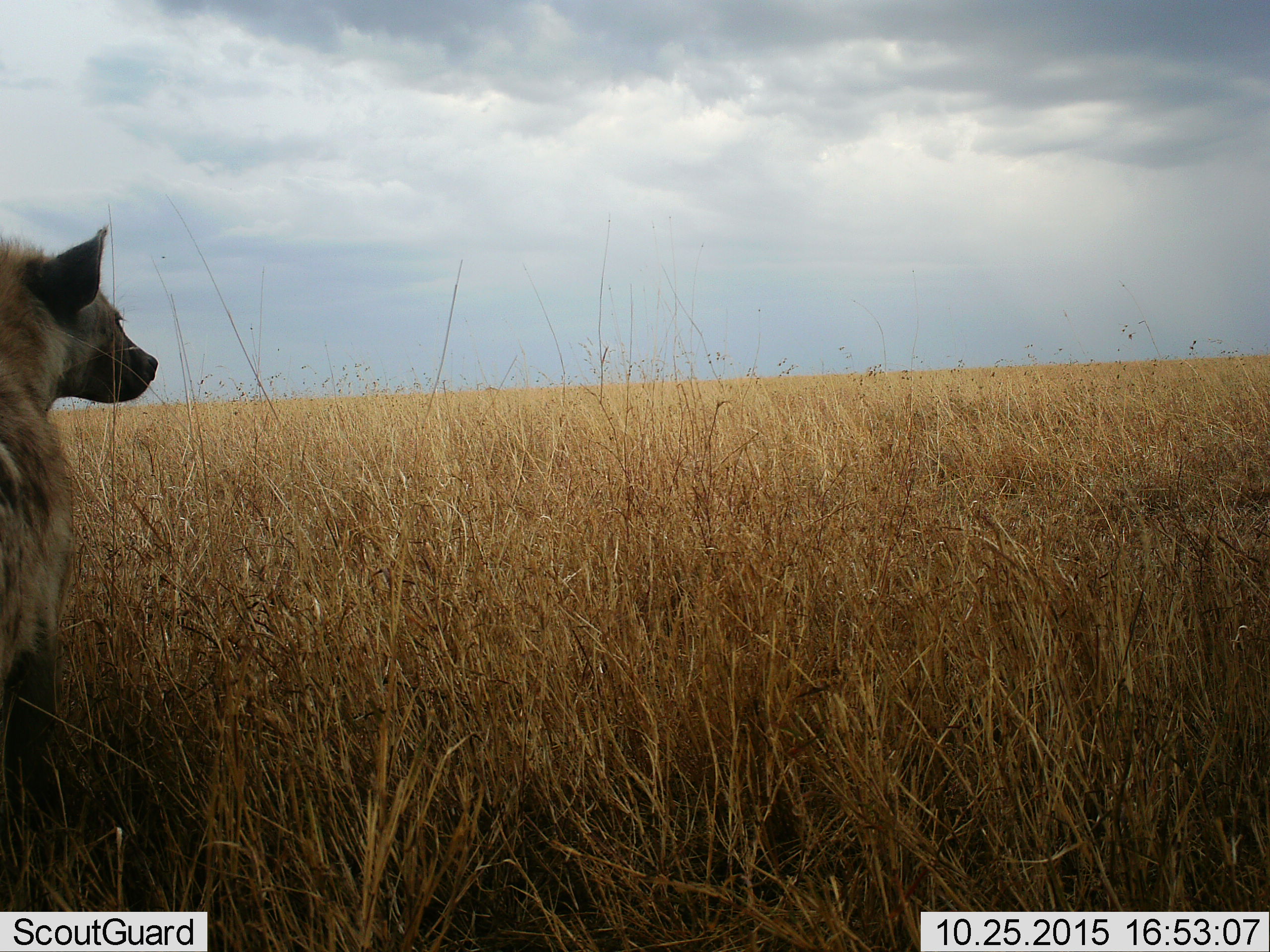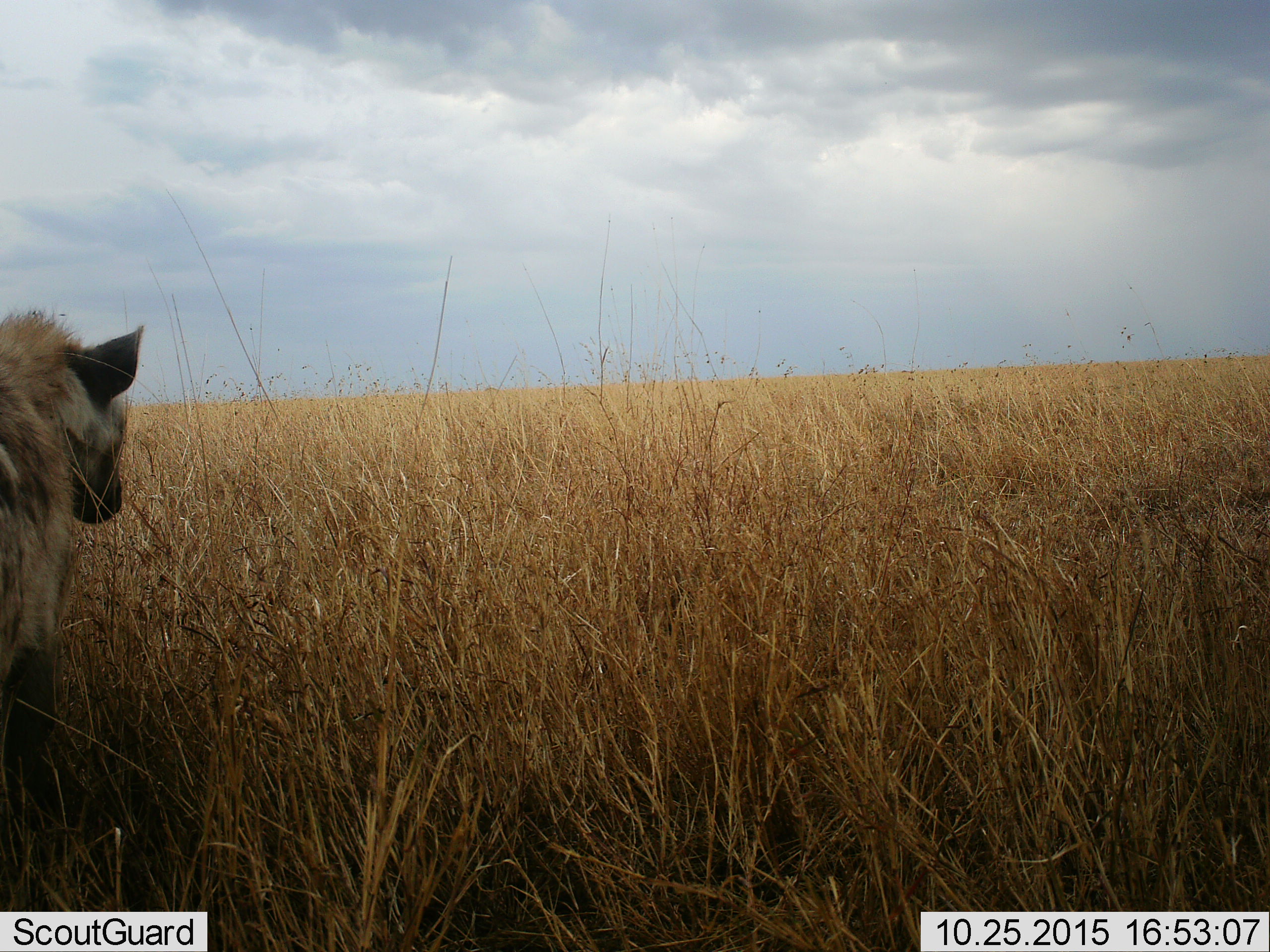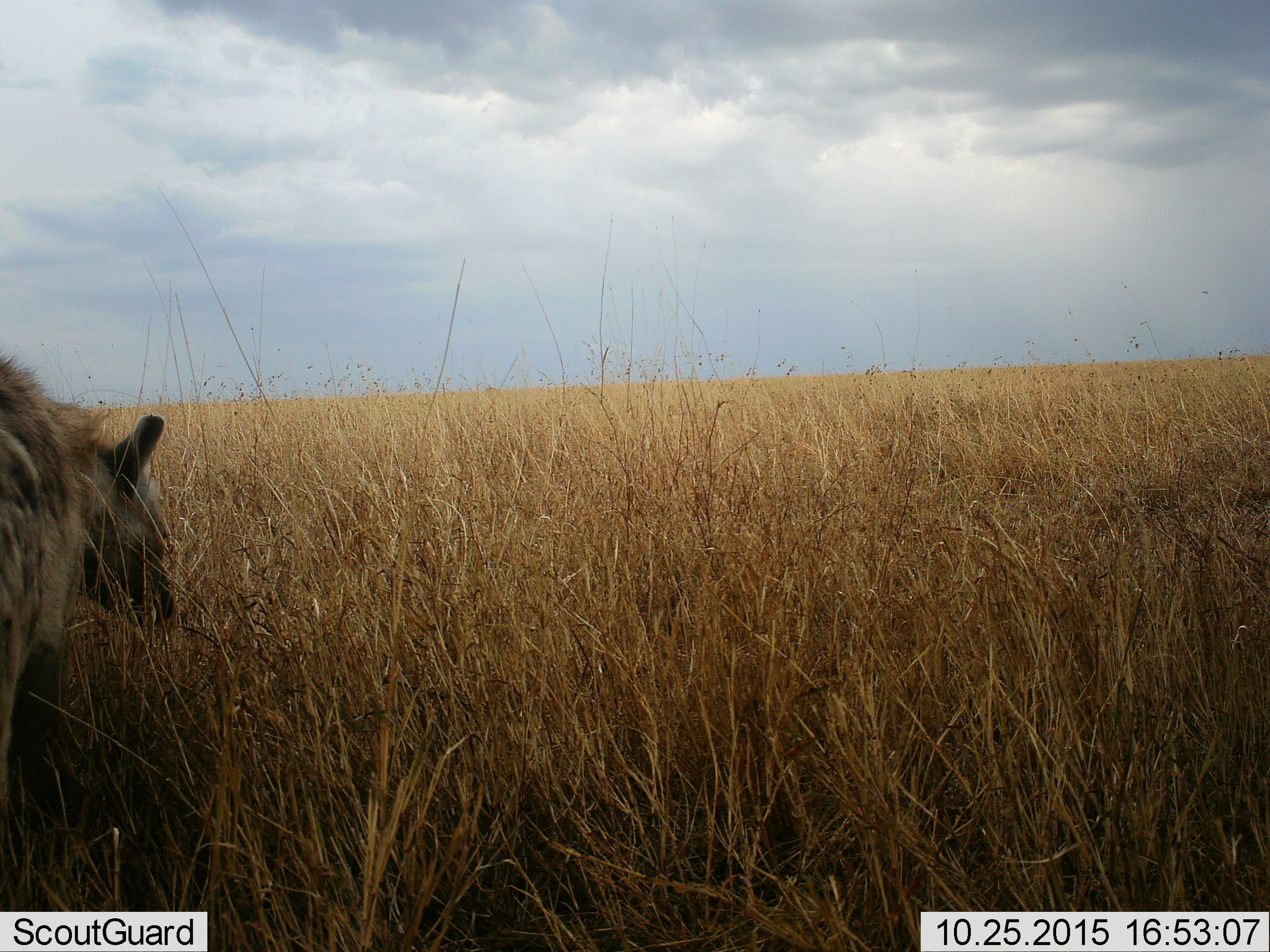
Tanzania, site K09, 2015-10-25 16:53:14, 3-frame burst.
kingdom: Animalia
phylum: Chordata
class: Mammalia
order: Carnivora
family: Hyaenidae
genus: Crocuta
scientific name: Crocuta crocuta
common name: spotted hyena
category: hyenaspotted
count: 1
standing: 89%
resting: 11%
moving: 0%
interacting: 0%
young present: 0%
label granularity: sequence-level